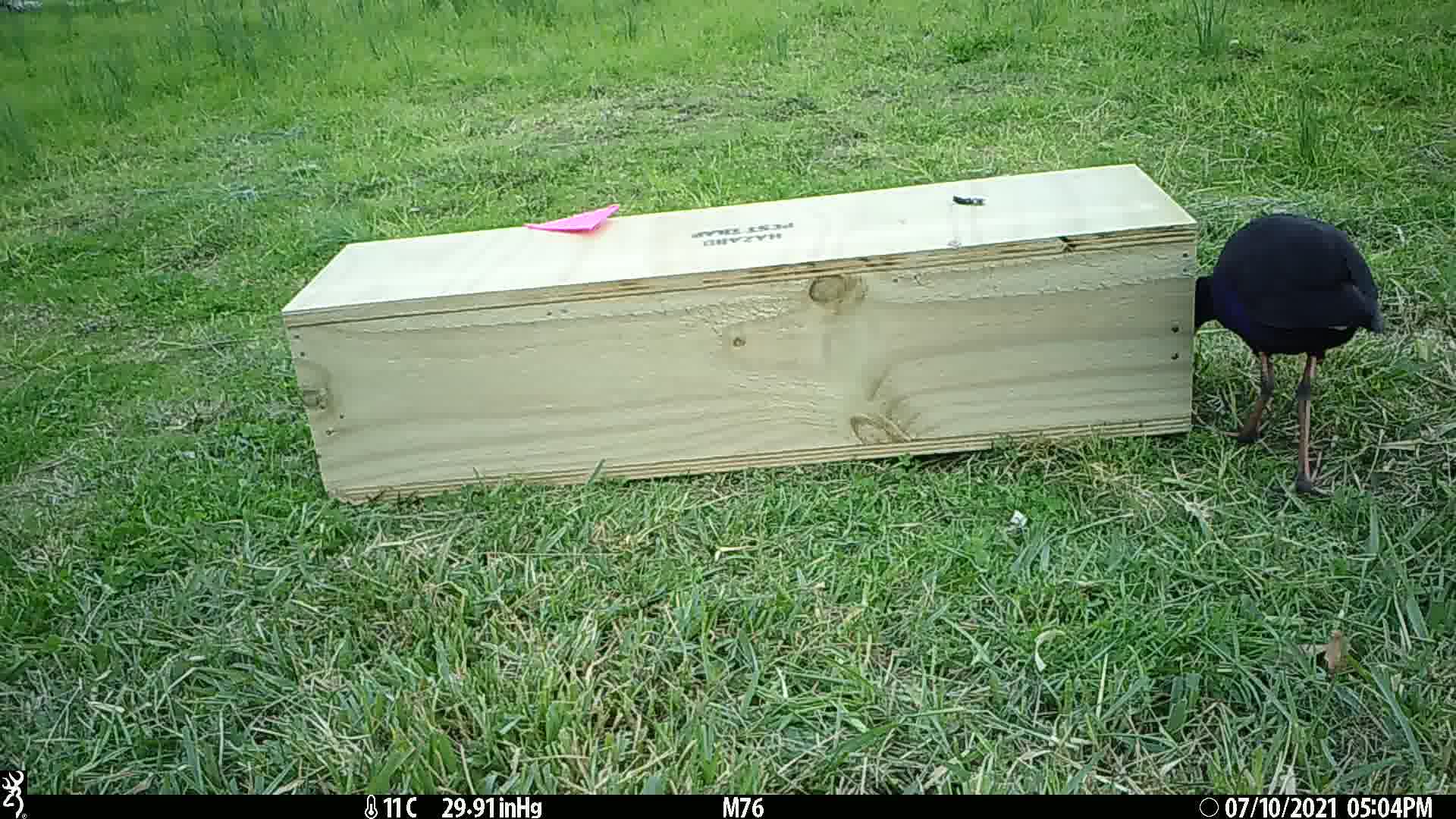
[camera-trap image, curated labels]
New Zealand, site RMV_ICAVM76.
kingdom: Animalia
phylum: Chordata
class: Aves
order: Gruiformes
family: Rallidae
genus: Porphyrio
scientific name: Porphyrio melanotus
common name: australasian swamphen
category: pukeko